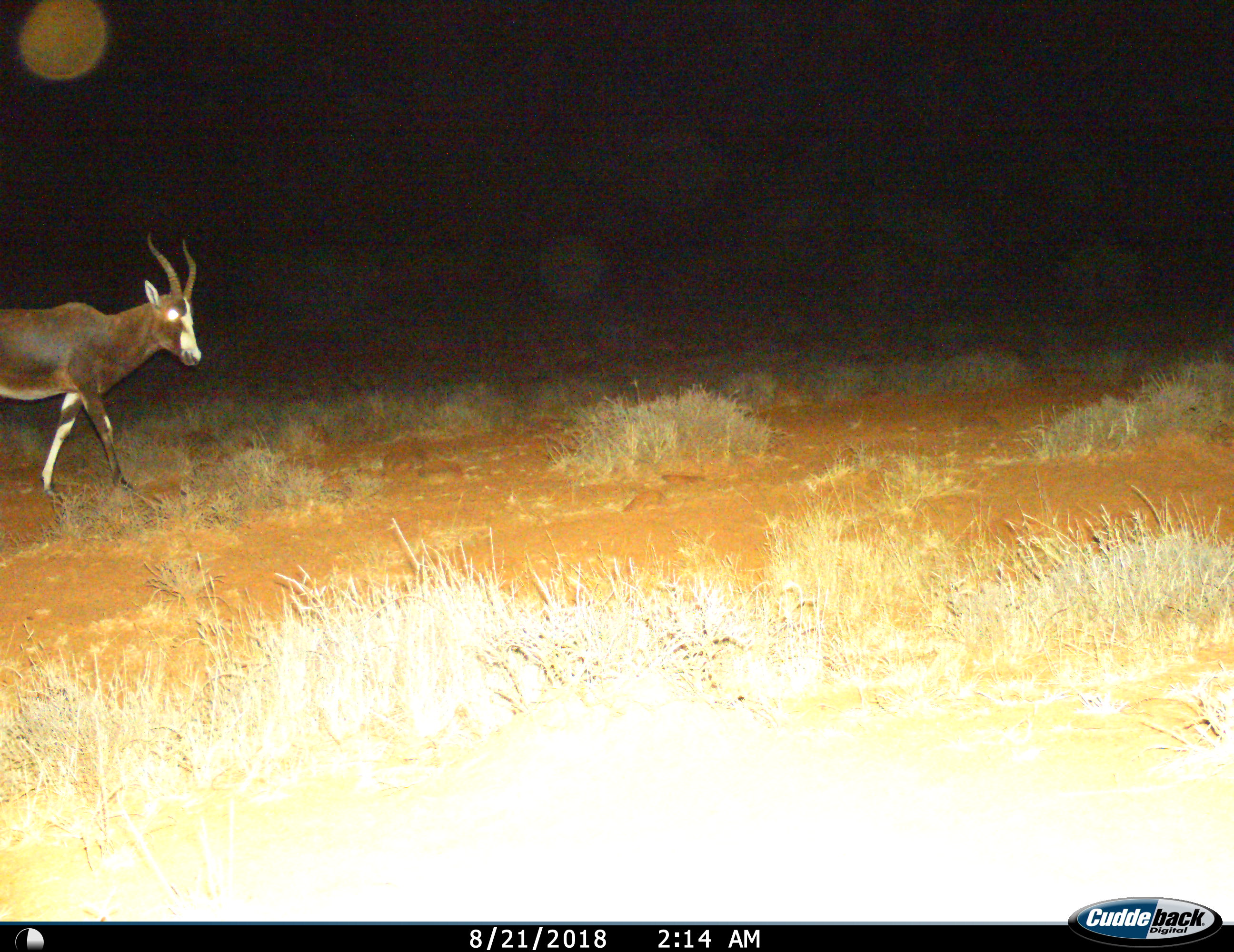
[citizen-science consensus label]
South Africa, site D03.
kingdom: Animalia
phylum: Chordata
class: Mammalia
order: Artiodactyla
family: Bovidae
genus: Damaliscus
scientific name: Damaliscus pygargus phillipsi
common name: blesbok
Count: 1.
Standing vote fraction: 20%.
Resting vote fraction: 0%.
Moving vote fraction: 80%.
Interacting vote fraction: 0%.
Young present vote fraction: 0%.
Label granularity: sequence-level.